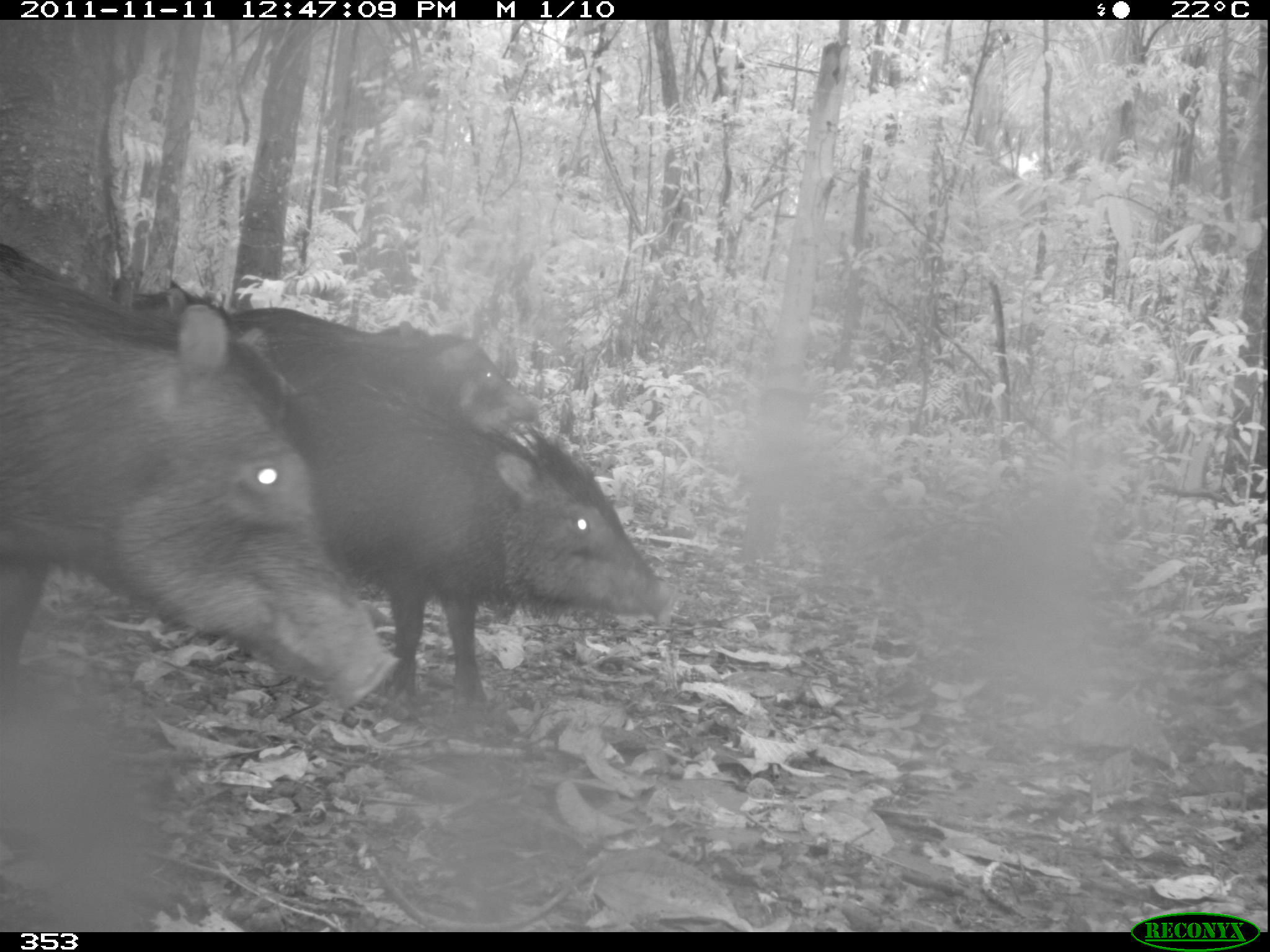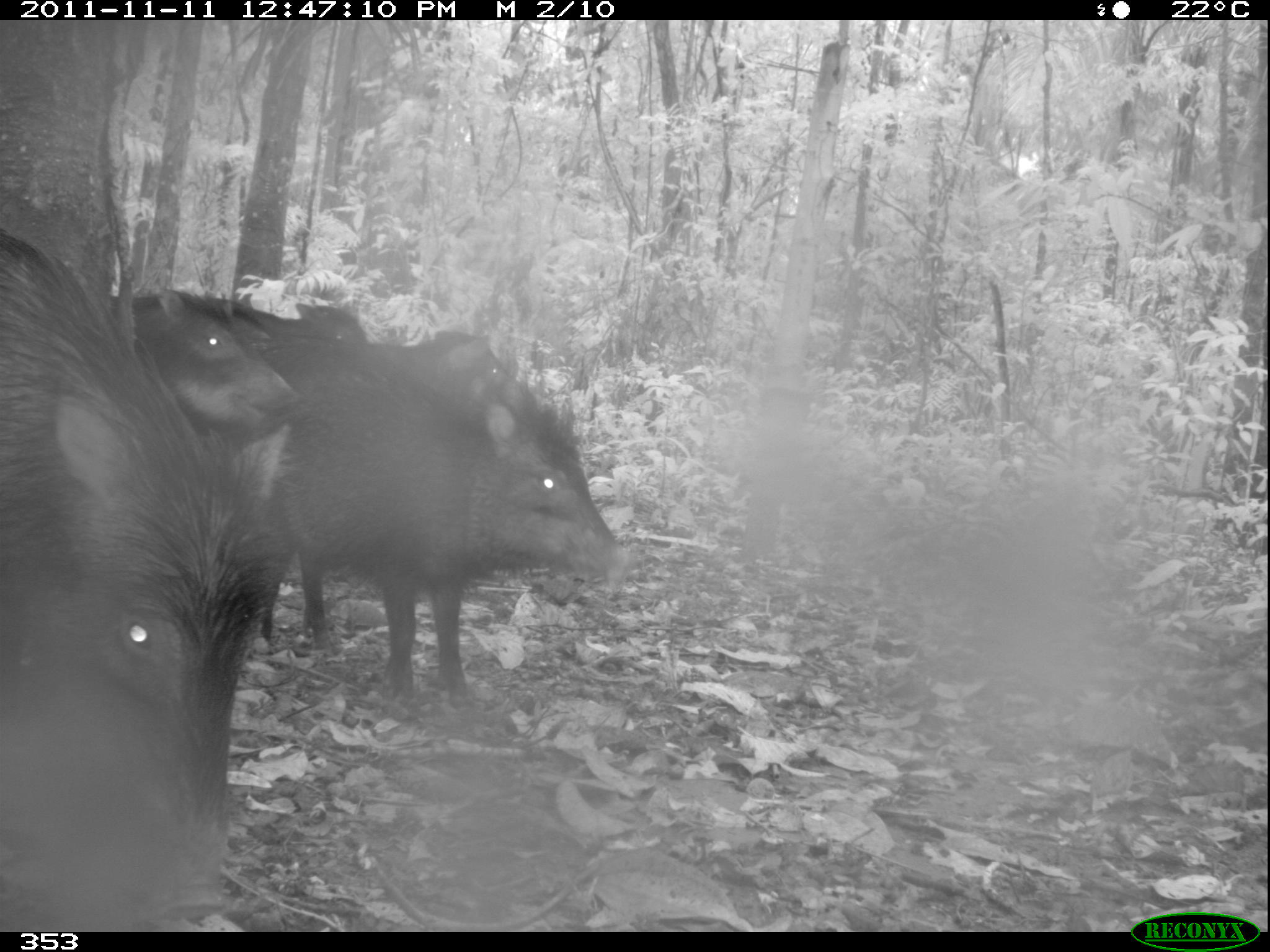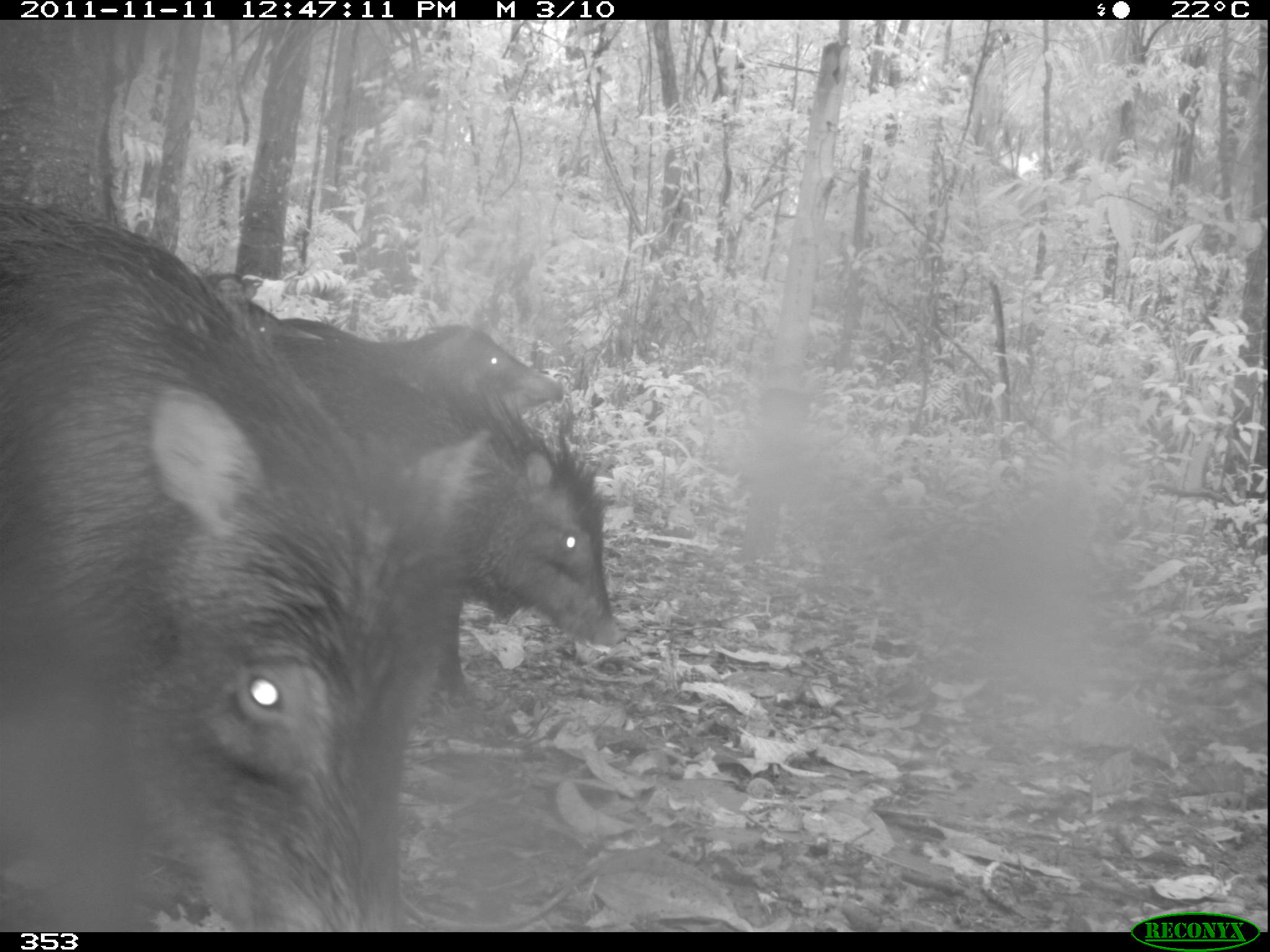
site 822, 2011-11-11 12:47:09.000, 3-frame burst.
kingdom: Animalia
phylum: Chordata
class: Mammalia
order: Artiodactyla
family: Tayassuidae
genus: Tayassu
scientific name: Tayassu pecari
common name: white-lipped peccary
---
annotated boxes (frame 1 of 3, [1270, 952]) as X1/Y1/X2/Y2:
tayassu pecari: 129/305/666/703; 0/236/399/713; 371/320/540/435; 135/273/429/337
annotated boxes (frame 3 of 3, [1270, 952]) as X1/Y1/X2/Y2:
tayassu pecari: 0/202/434/931; 270/333/617/714; 280/317/563/425; 203/272/280/344